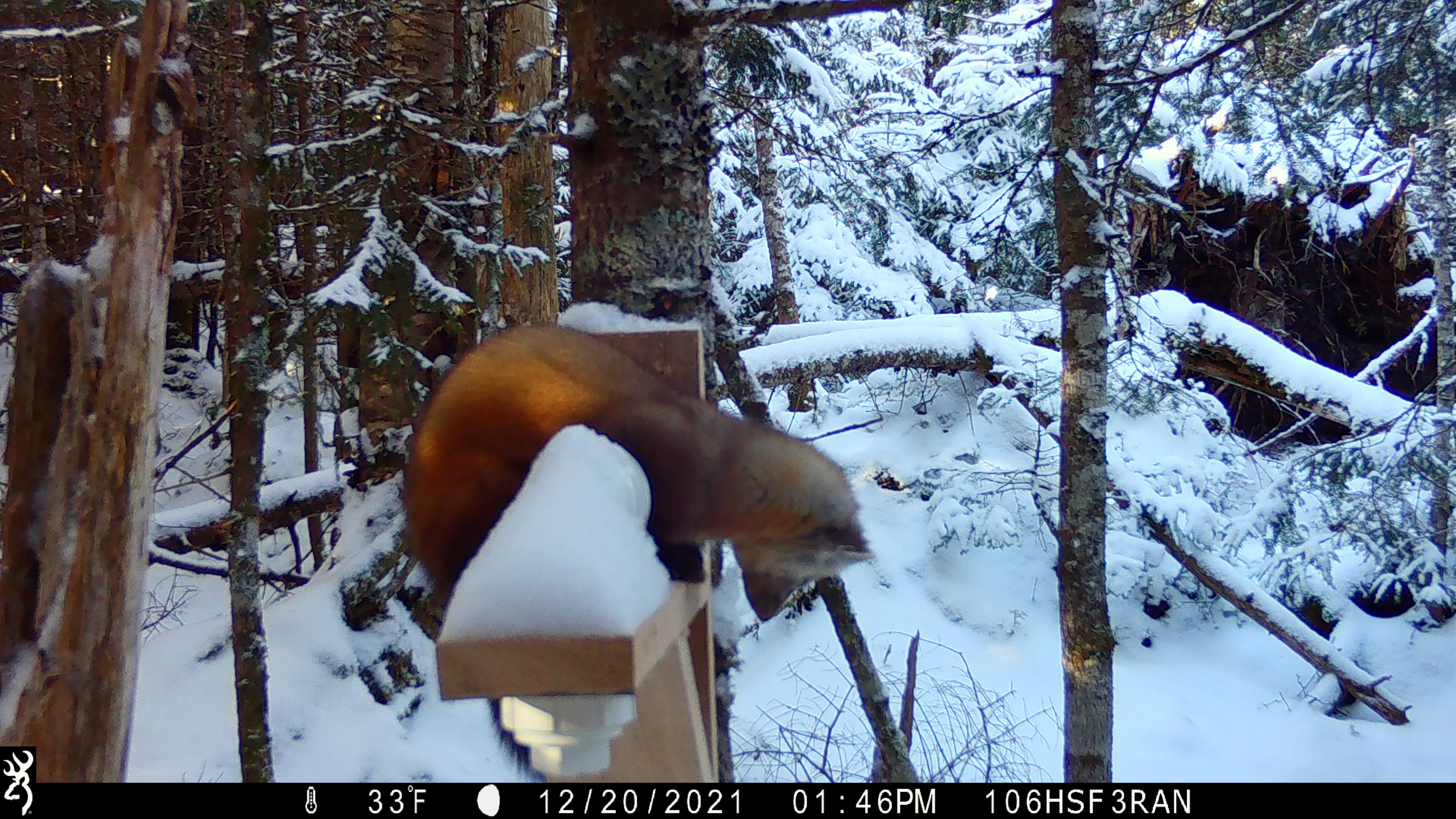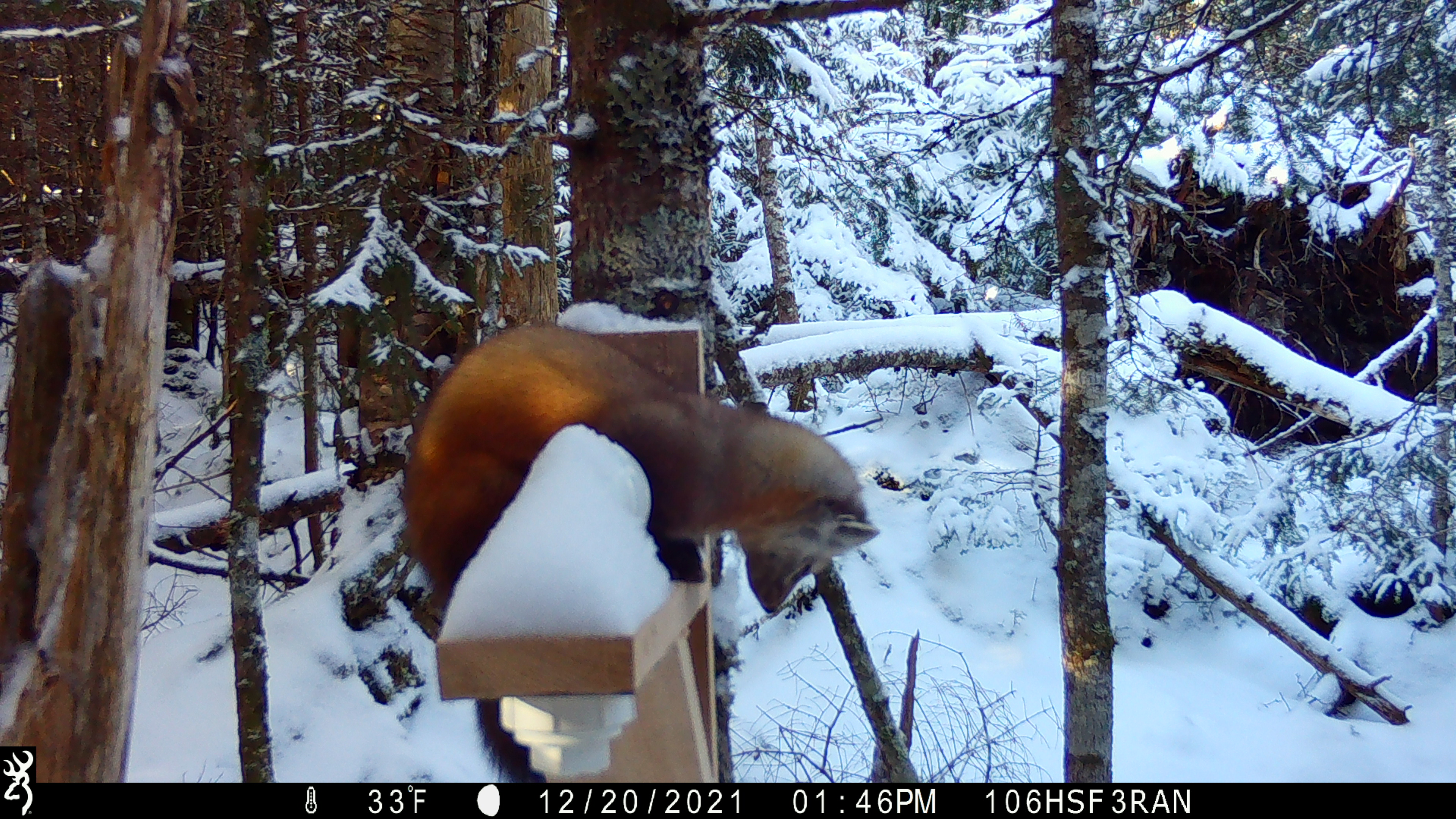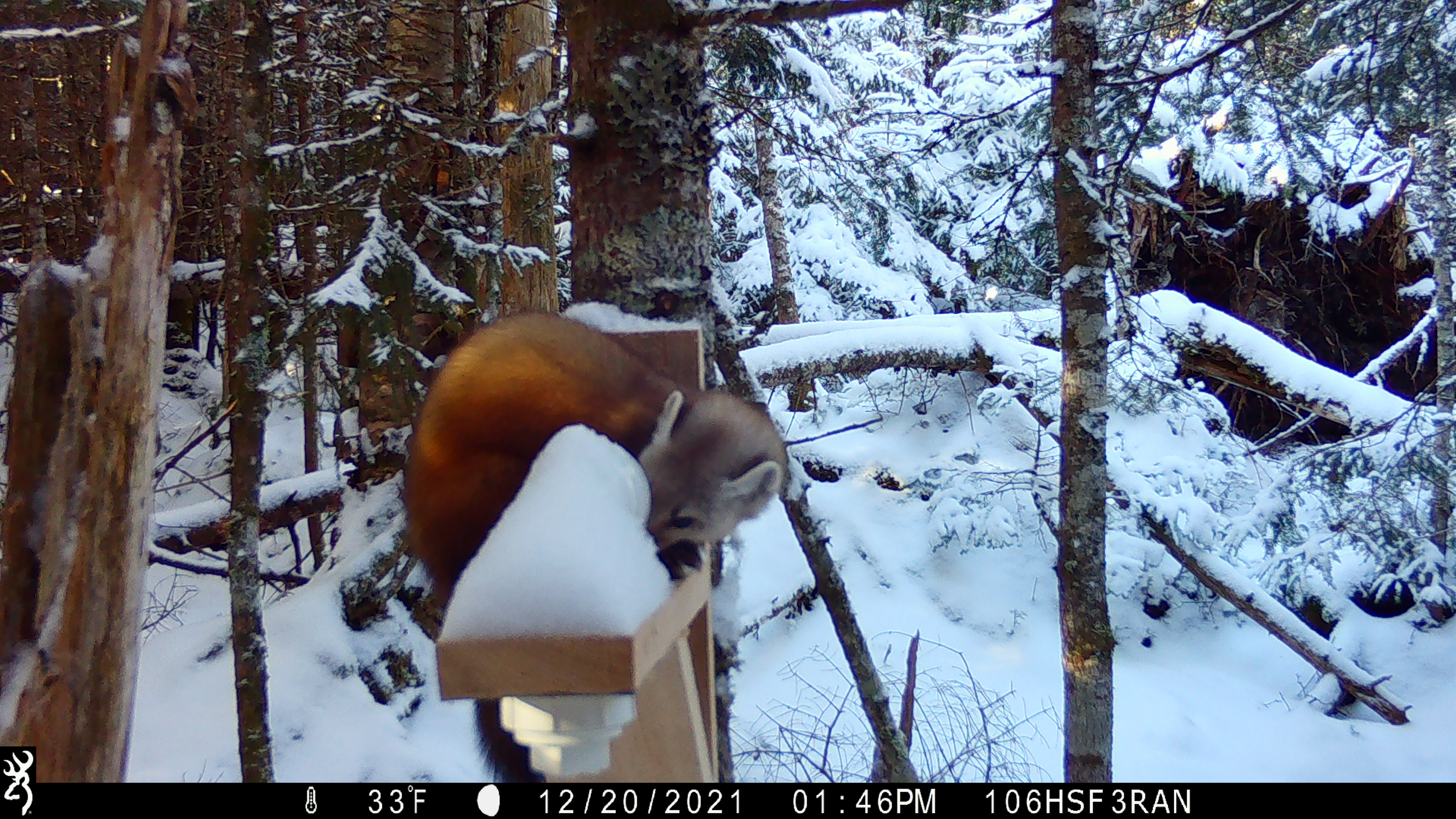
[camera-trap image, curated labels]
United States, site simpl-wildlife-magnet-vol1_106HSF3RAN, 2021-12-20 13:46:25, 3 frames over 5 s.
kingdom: Animalia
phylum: Chordata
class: Mammalia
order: Carnivora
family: Mustelidae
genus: Martes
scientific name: Martes americana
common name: american marten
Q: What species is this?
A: American marten (Martes americana).